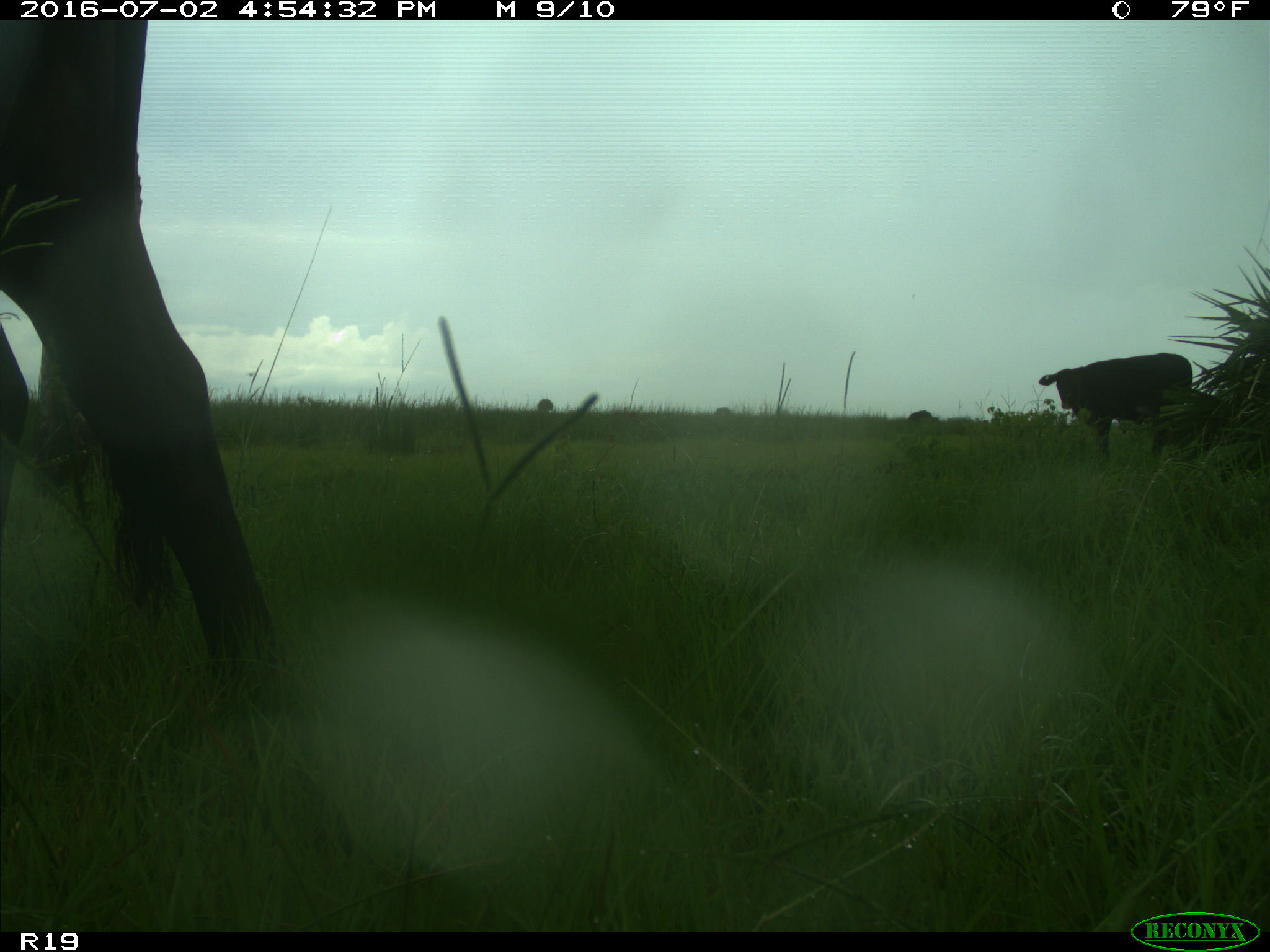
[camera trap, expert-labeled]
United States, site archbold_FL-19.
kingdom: Animalia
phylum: Chordata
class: Mammalia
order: Artiodactyla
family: Bovidae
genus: Bos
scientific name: Bos taurus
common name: domestic cow